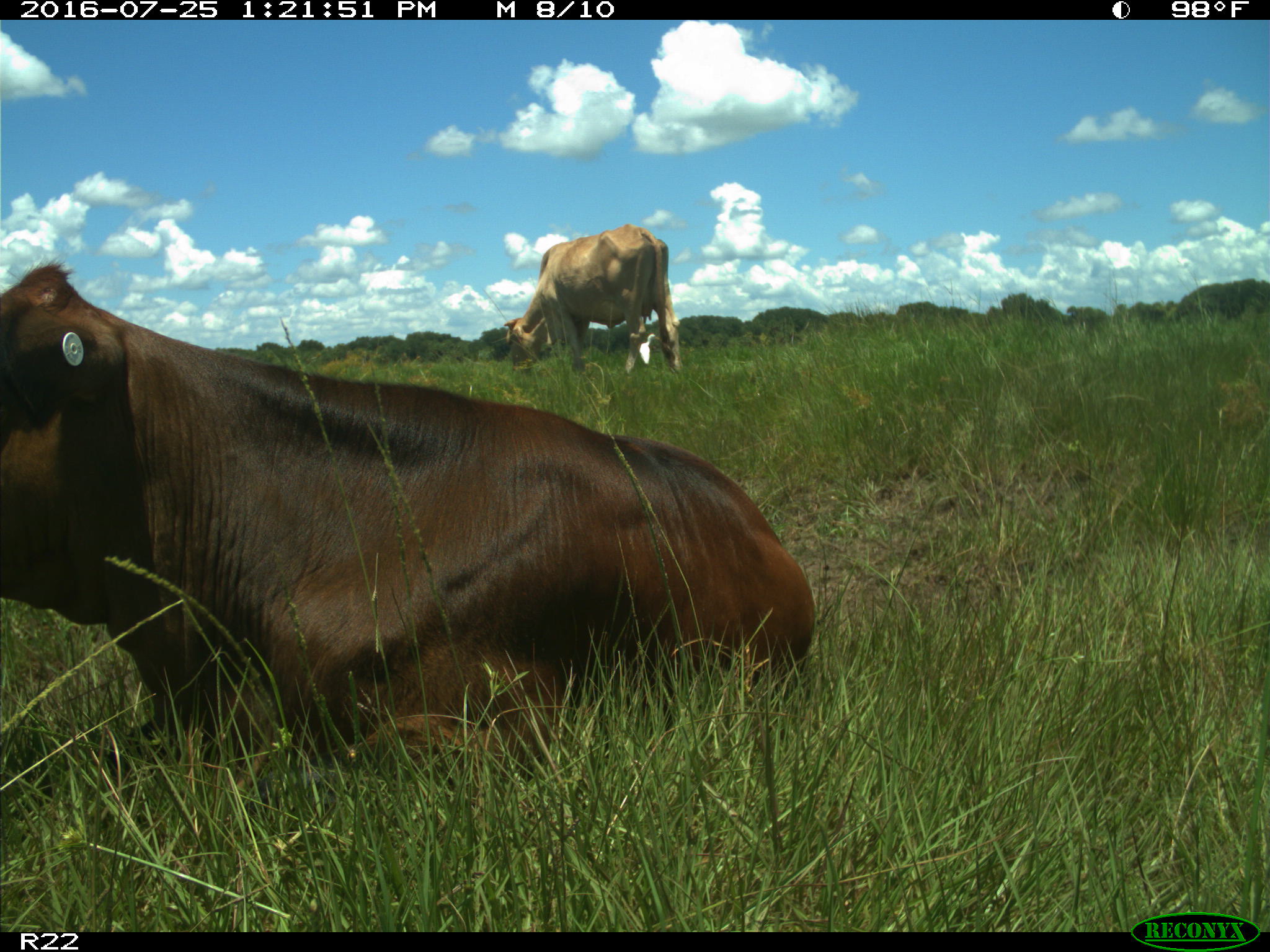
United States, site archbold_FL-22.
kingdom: Animalia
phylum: Chordata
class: Mammalia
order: Artiodactyla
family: Bovidae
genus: Bos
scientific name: Bos taurus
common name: domestic cow